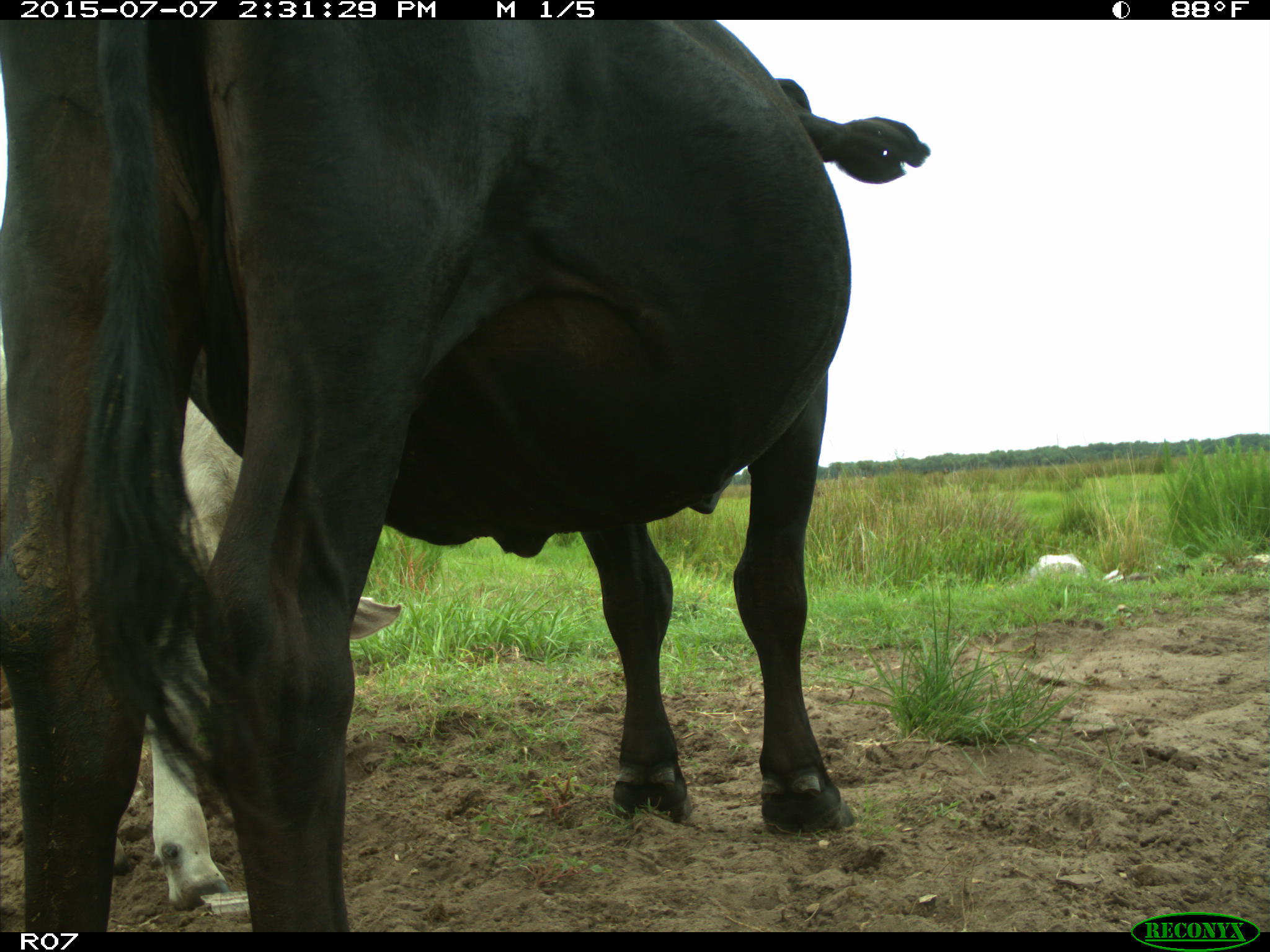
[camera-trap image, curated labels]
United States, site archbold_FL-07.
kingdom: Animalia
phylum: Chordata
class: Mammalia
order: Artiodactyla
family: Bovidae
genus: Bos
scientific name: Bos taurus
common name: domestic cow